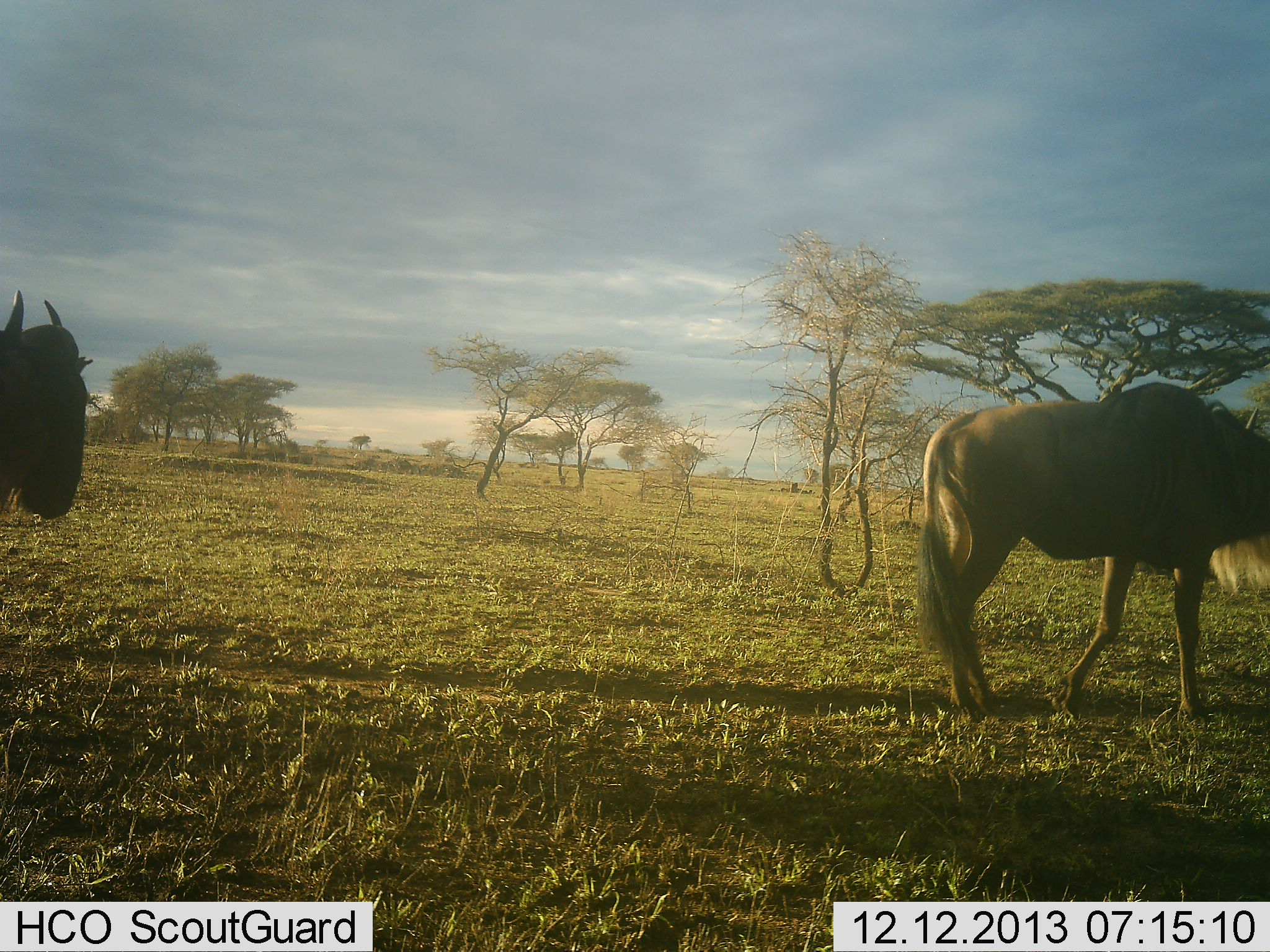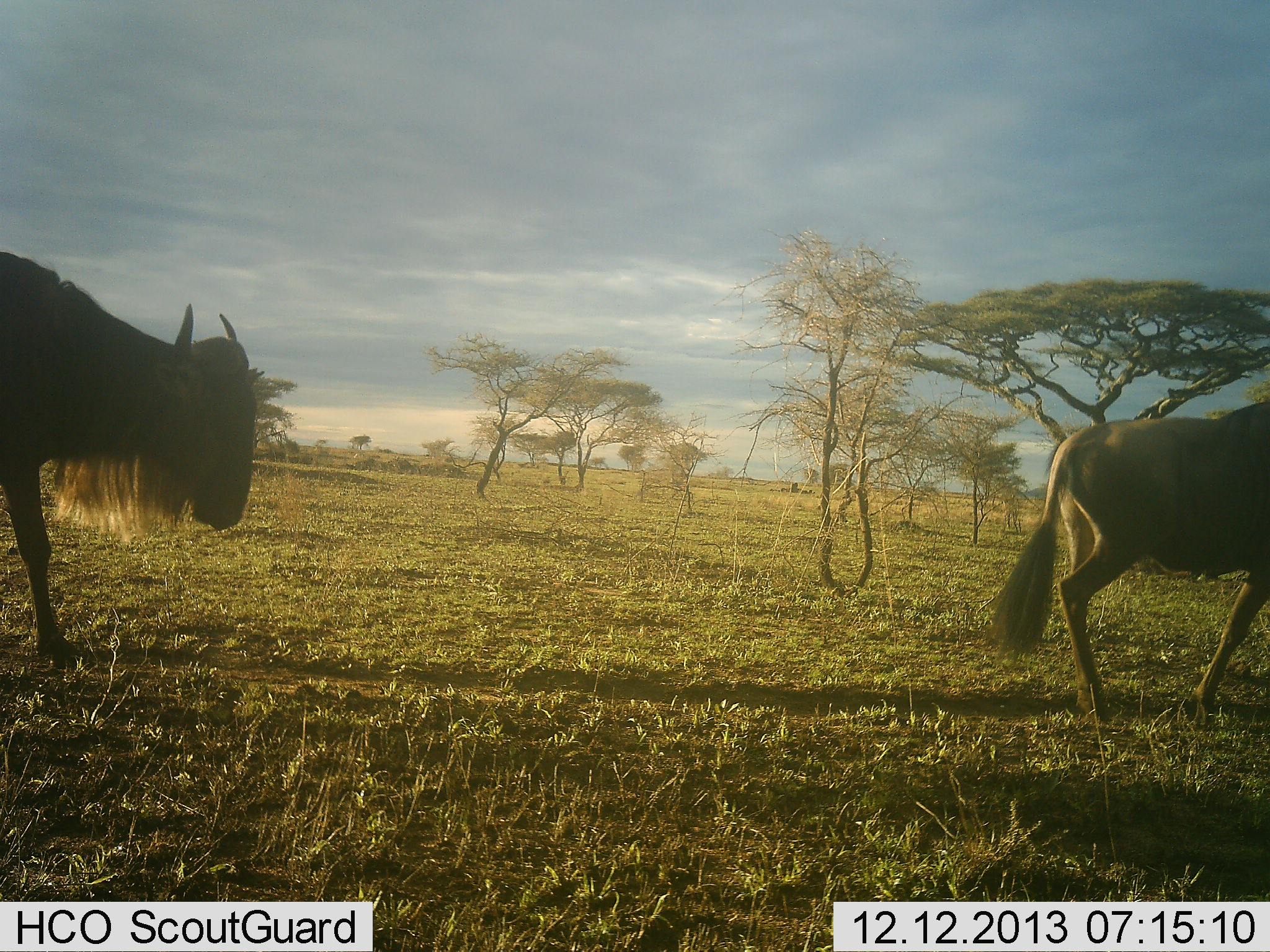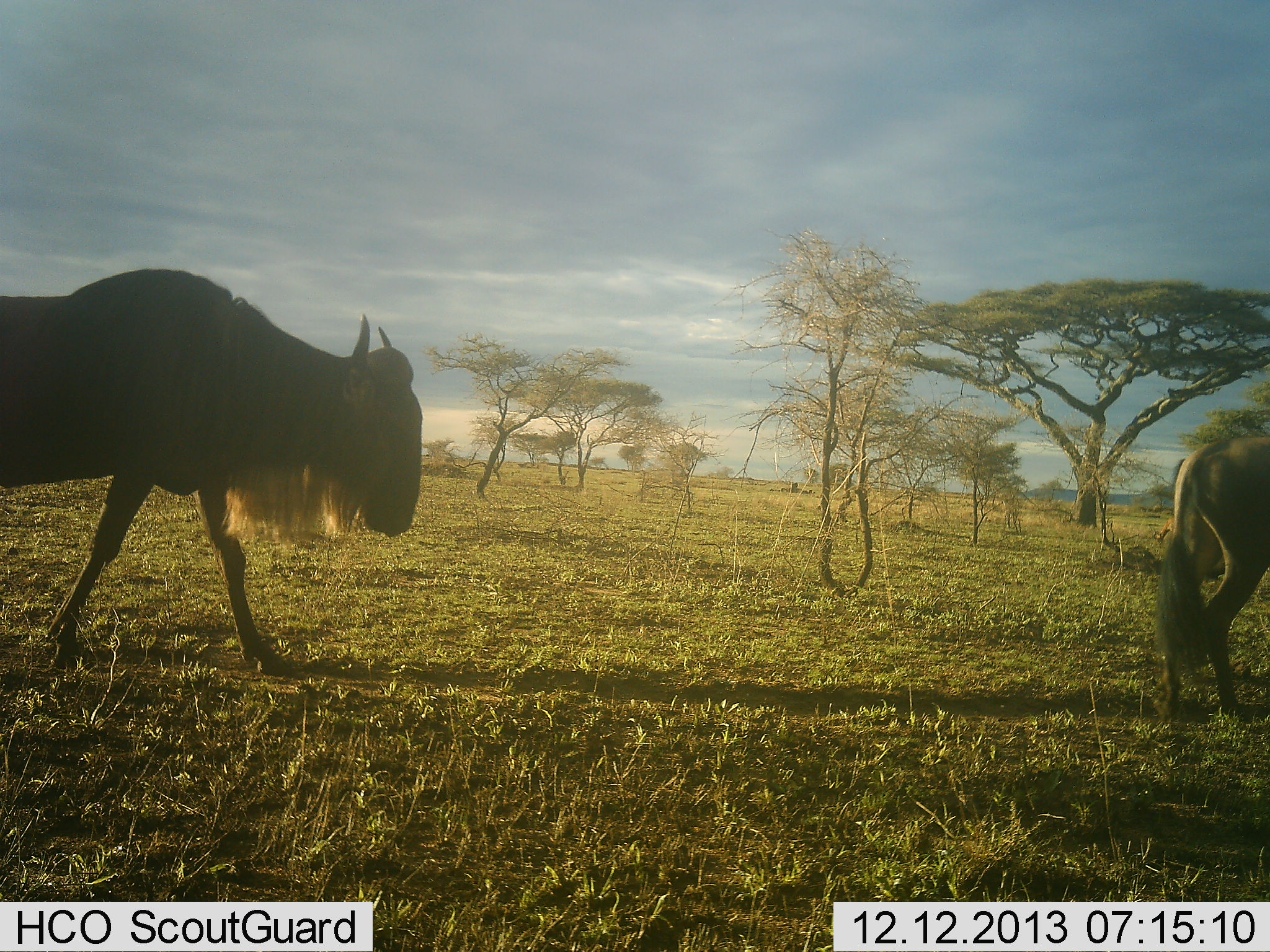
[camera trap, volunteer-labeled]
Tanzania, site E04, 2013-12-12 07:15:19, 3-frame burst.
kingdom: Animalia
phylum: Chordata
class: Mammalia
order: Artiodactyla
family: Bovidae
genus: Connochaetes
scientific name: Connochaetes taurinus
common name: blue wildebeest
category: wildebeest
Wildebeest (blue wildebeest) (Connochaetes taurinus), count 2. Behavior (volunteer vote fractions): standing 10%, resting 0%, moving 100%, interacting 0%. Young present (vote fraction): 0%. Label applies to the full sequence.